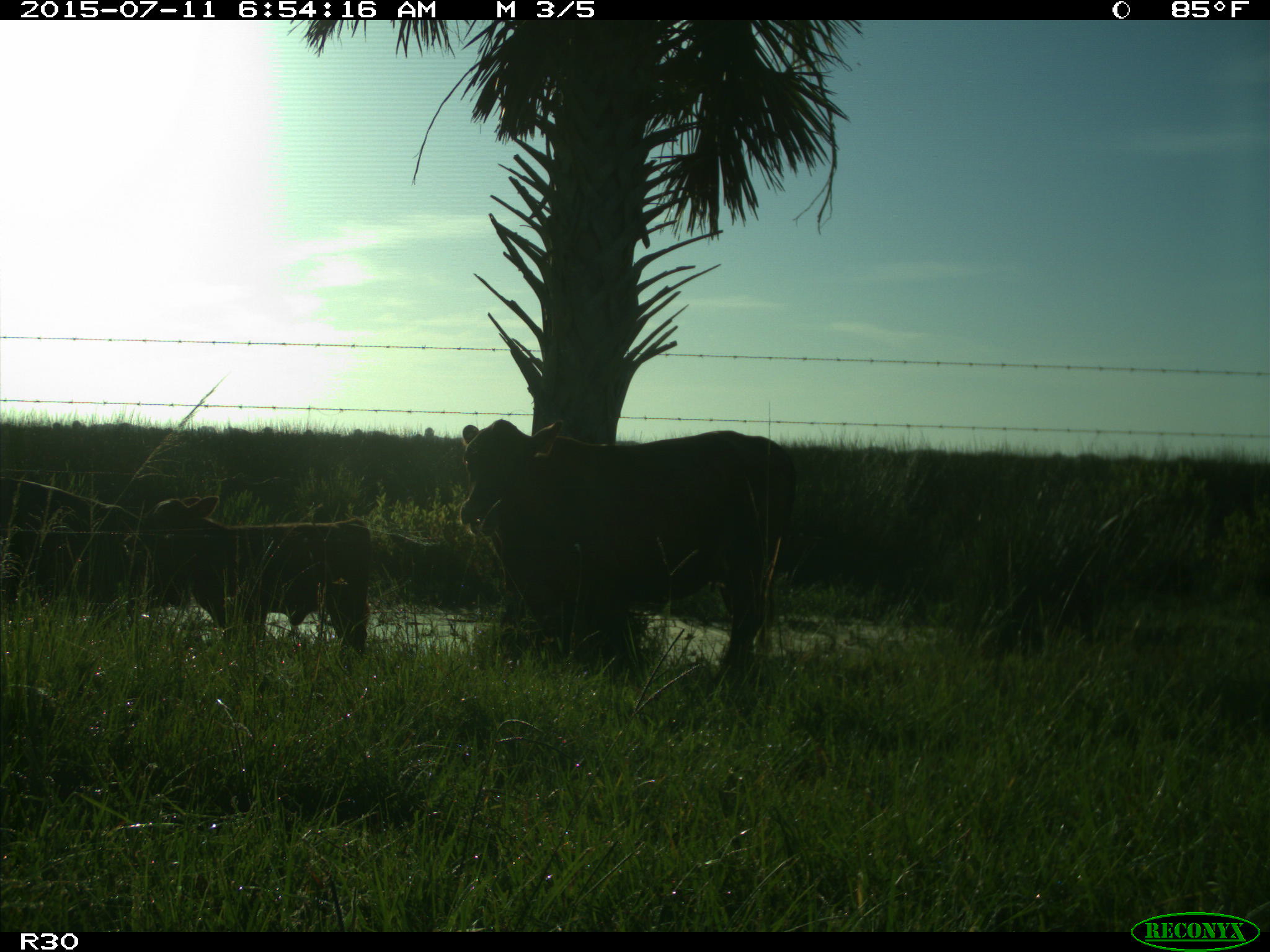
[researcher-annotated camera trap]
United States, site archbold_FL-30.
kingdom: Animalia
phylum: Chordata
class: Mammalia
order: Artiodactyla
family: Bovidae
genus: Bos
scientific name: Bos taurus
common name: domestic cow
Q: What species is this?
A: Bos taurus (domestic cow).